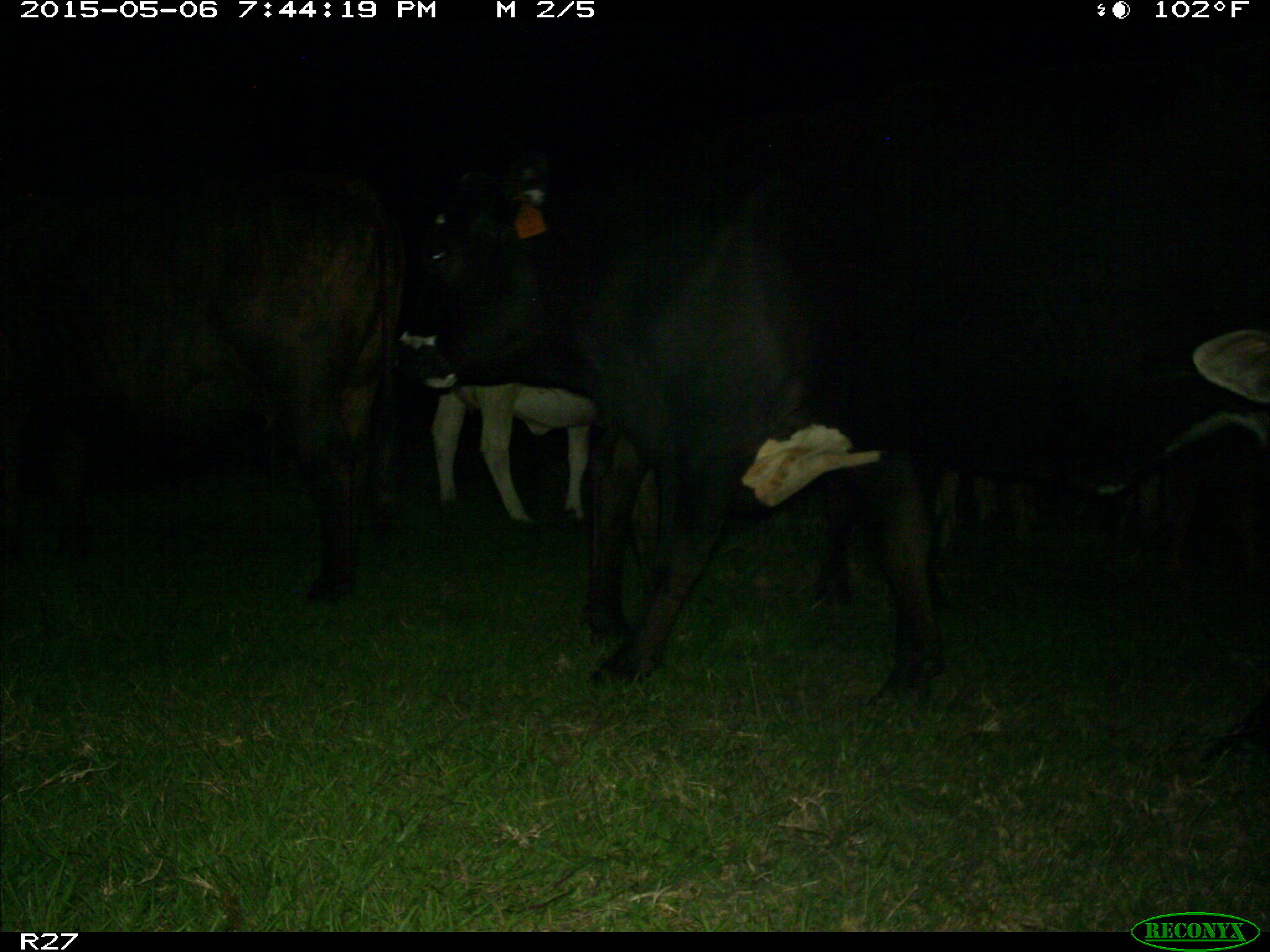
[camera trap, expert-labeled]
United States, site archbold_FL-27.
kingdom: Animalia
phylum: Chordata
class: Mammalia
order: Artiodactyla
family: Bovidae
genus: Bos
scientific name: Bos taurus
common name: domestic cow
Bos taurus (domestic cow).